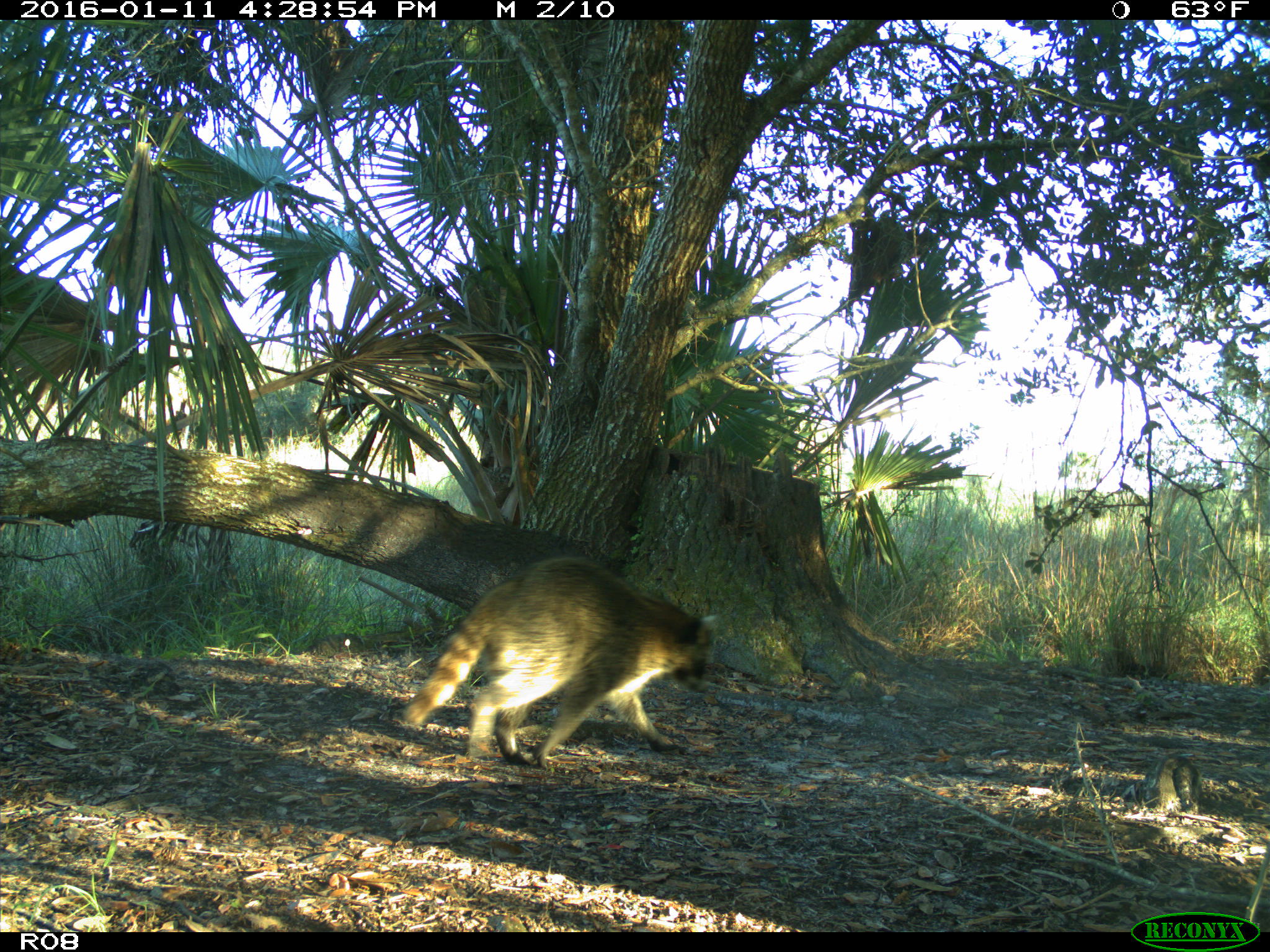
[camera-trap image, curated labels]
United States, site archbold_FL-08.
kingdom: Animalia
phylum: Chordata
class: Mammalia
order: Carnivora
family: Procyonidae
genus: Procyon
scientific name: Procyon lotor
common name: common raccoon